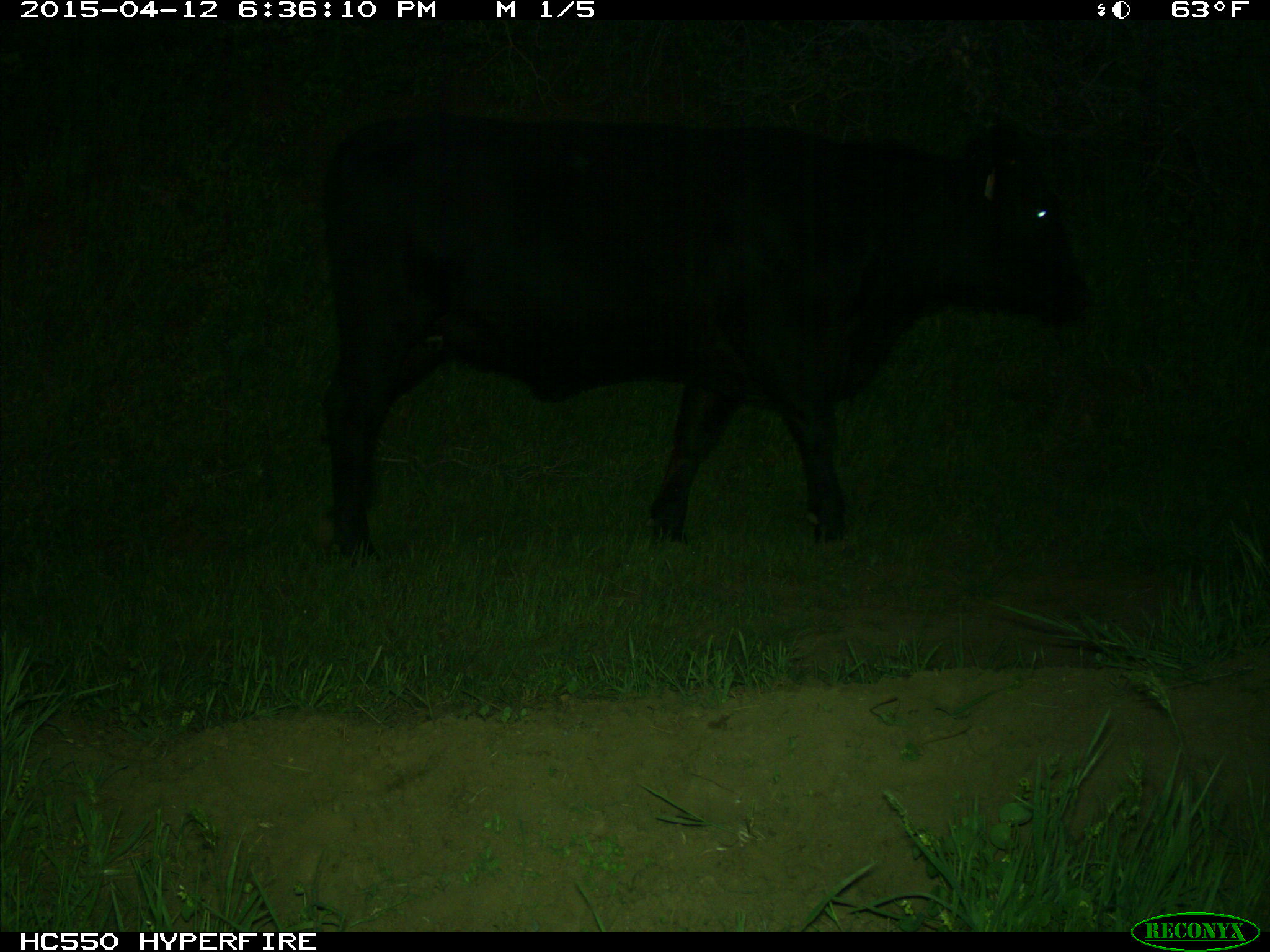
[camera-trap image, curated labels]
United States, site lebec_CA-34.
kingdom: Animalia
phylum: Chordata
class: Mammalia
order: Artiodactyla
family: Bovidae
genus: Bos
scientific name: Bos taurus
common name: domestic cow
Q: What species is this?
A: Bos taurus (domestic cow).